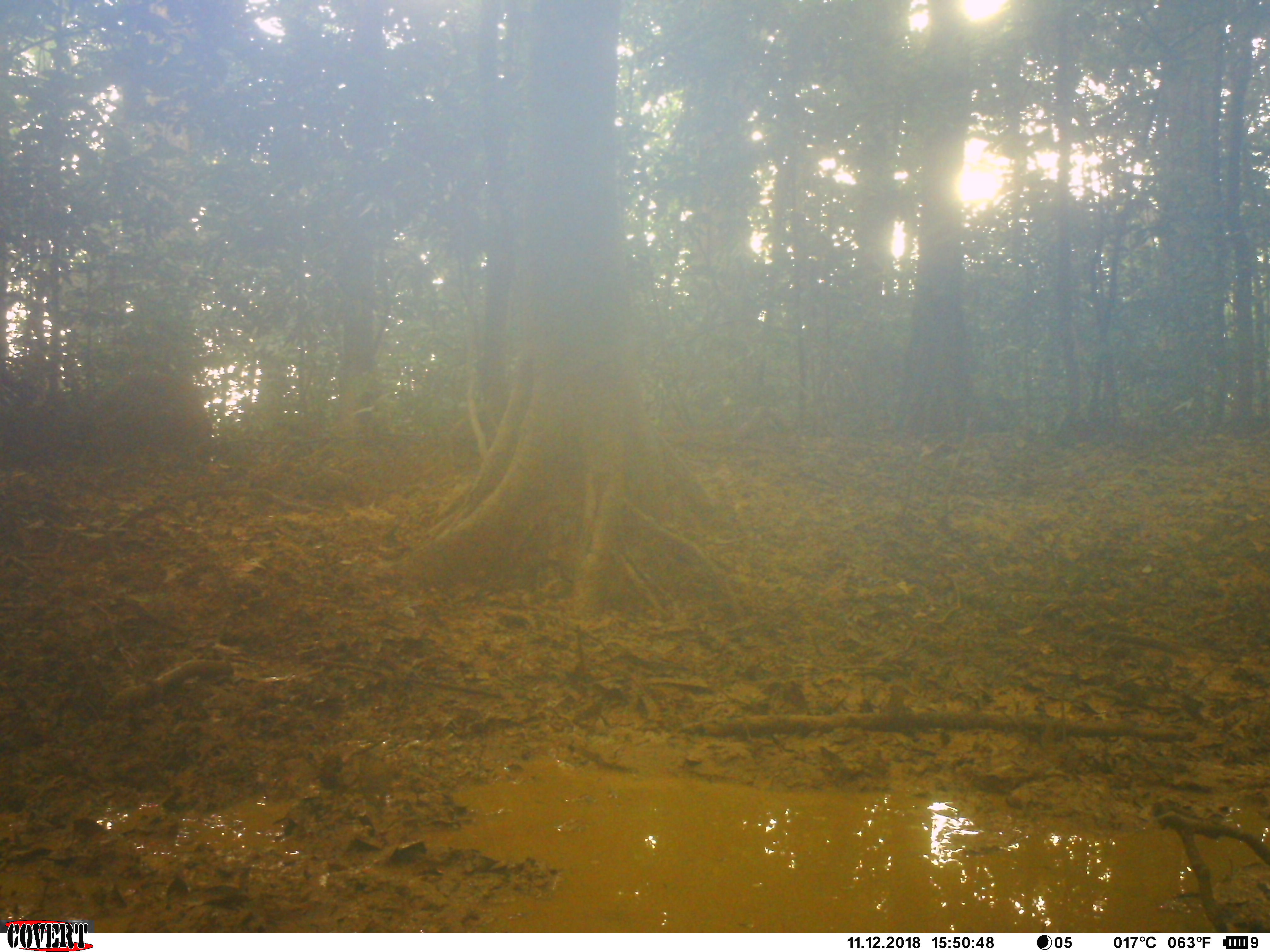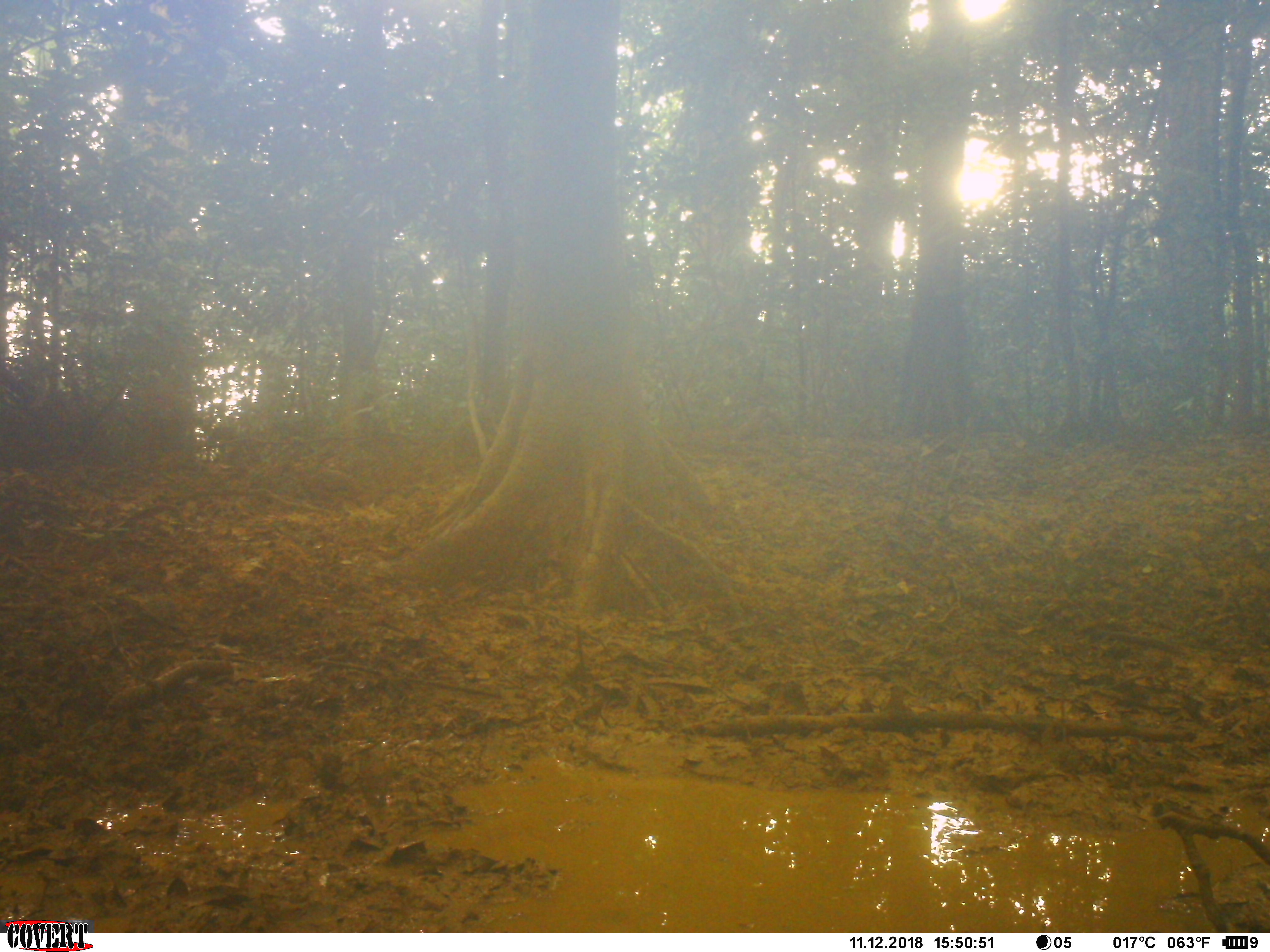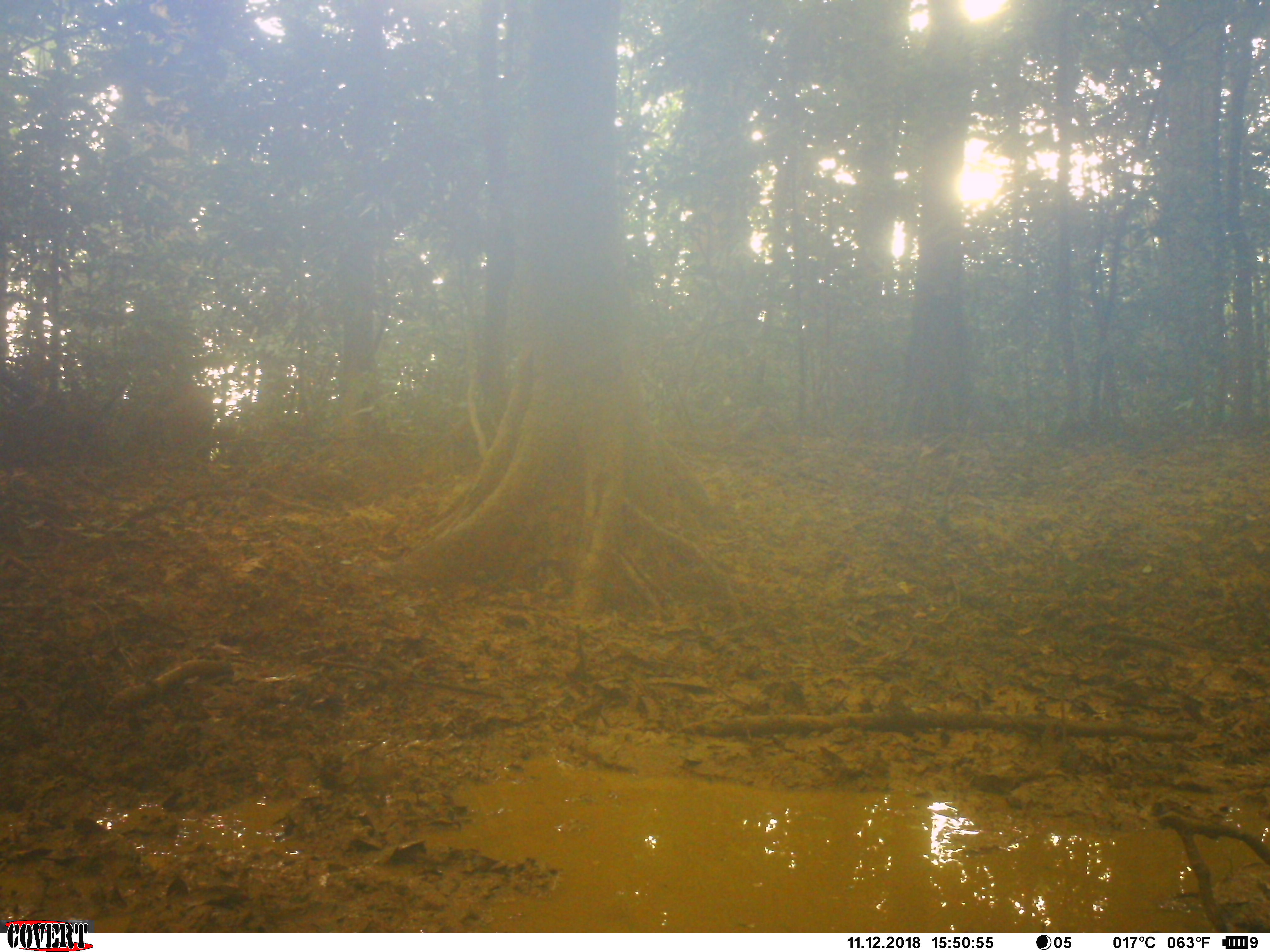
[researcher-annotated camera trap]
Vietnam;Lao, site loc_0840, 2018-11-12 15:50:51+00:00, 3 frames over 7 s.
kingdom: Animalia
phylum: Chordata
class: Mammalia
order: Artiodactyla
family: Suidae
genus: Sus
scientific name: Sus scrofa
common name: eurasian wild pig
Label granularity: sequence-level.